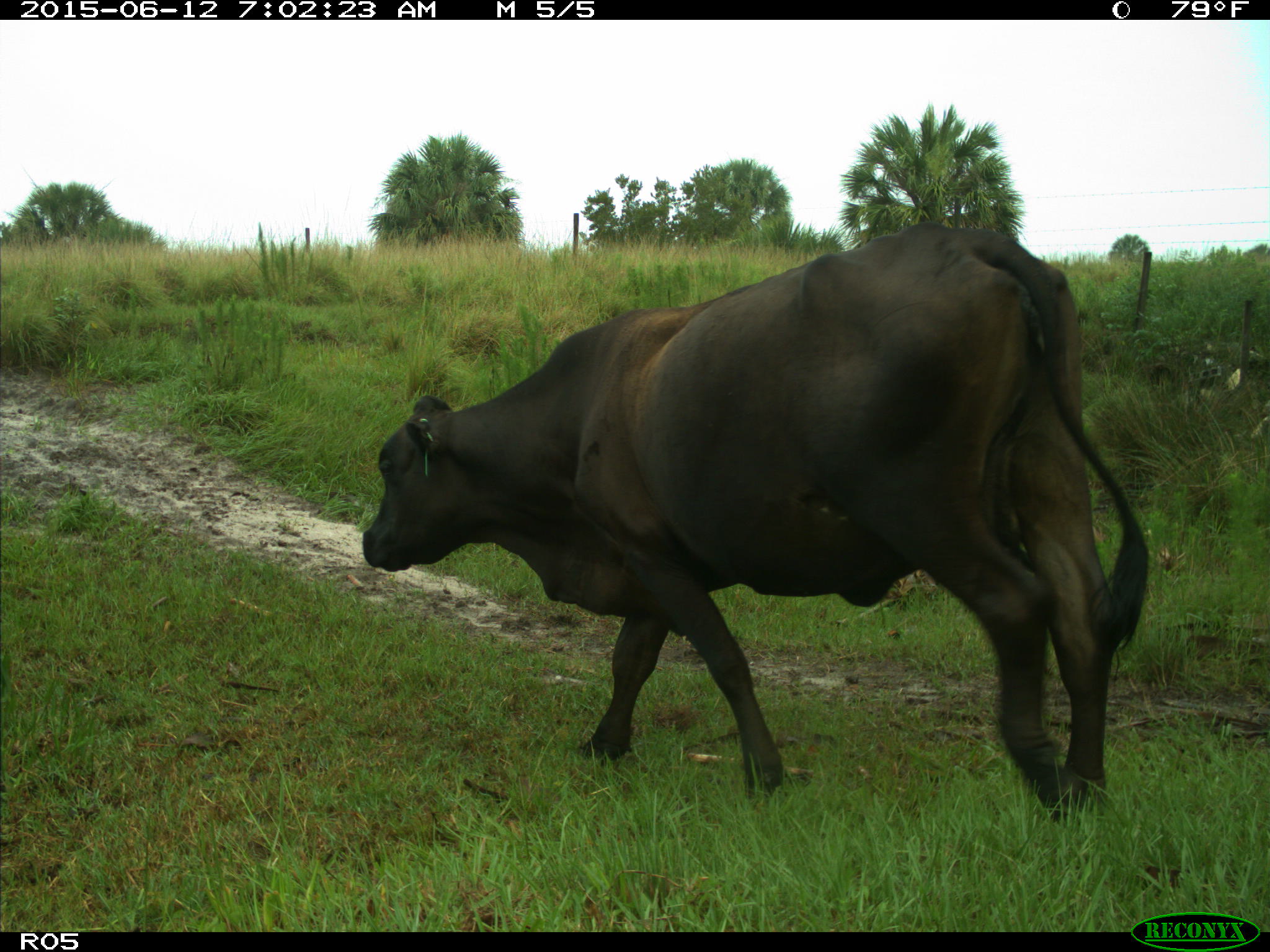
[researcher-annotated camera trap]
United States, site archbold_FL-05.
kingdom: Animalia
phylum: Chordata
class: Mammalia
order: Artiodactyla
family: Bovidae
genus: Bos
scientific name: Bos taurus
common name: domestic cow